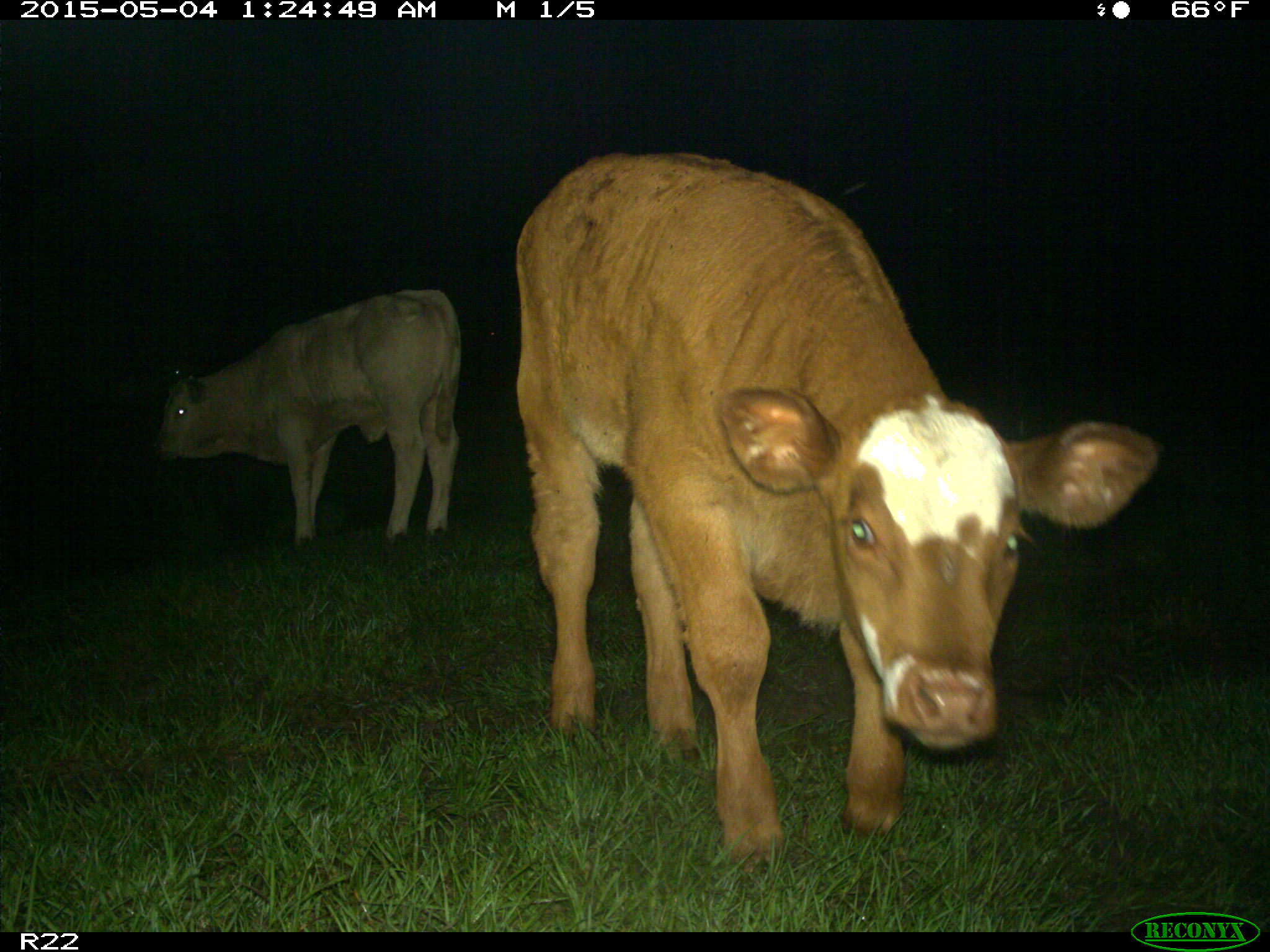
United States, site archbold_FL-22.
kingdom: Animalia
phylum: Chordata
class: Mammalia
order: Artiodactyla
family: Bovidae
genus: Bos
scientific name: Bos taurus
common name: domestic cow